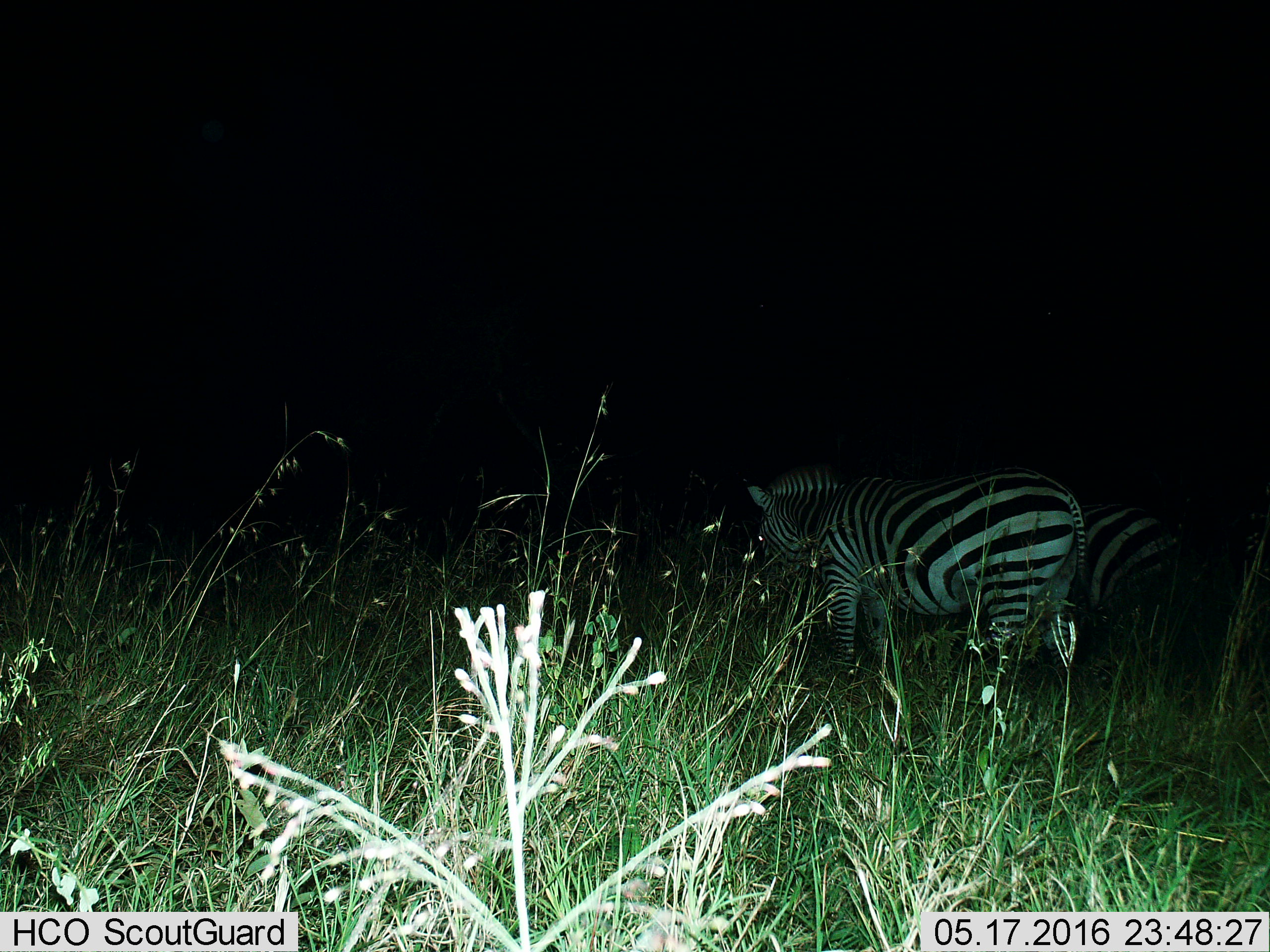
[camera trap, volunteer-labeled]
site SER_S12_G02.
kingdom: Animalia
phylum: Chordata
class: Mammalia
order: Perissodactyla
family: Equidae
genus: Equus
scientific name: Equus quagga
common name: plains zebra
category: zebraplains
Zebraplains (plains zebra) (Equus quagga), count 2. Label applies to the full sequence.